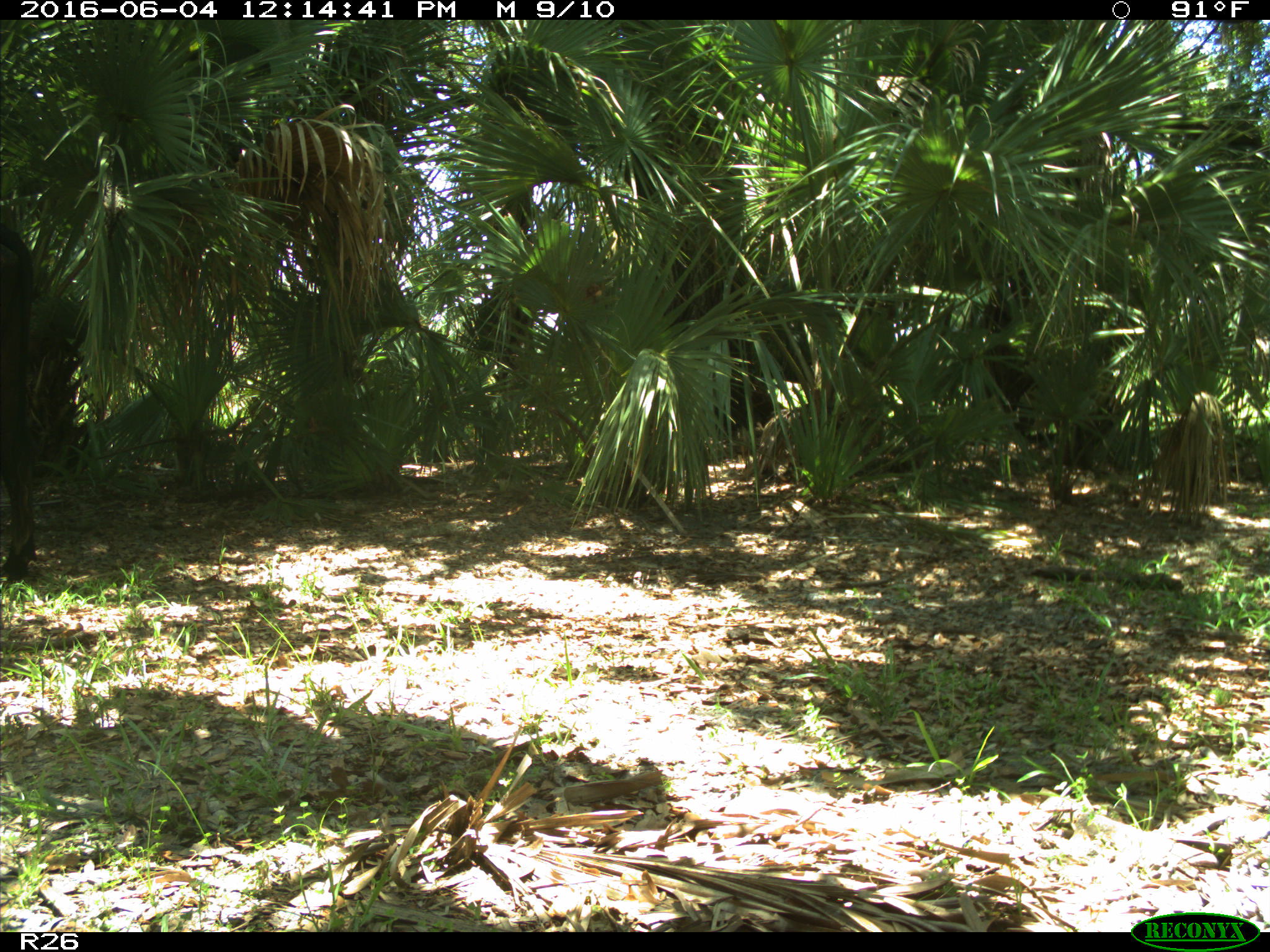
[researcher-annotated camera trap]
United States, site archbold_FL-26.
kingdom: Animalia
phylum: Chordata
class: Mammalia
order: Artiodactyla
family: Bovidae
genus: Bos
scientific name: Bos taurus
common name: domestic cow